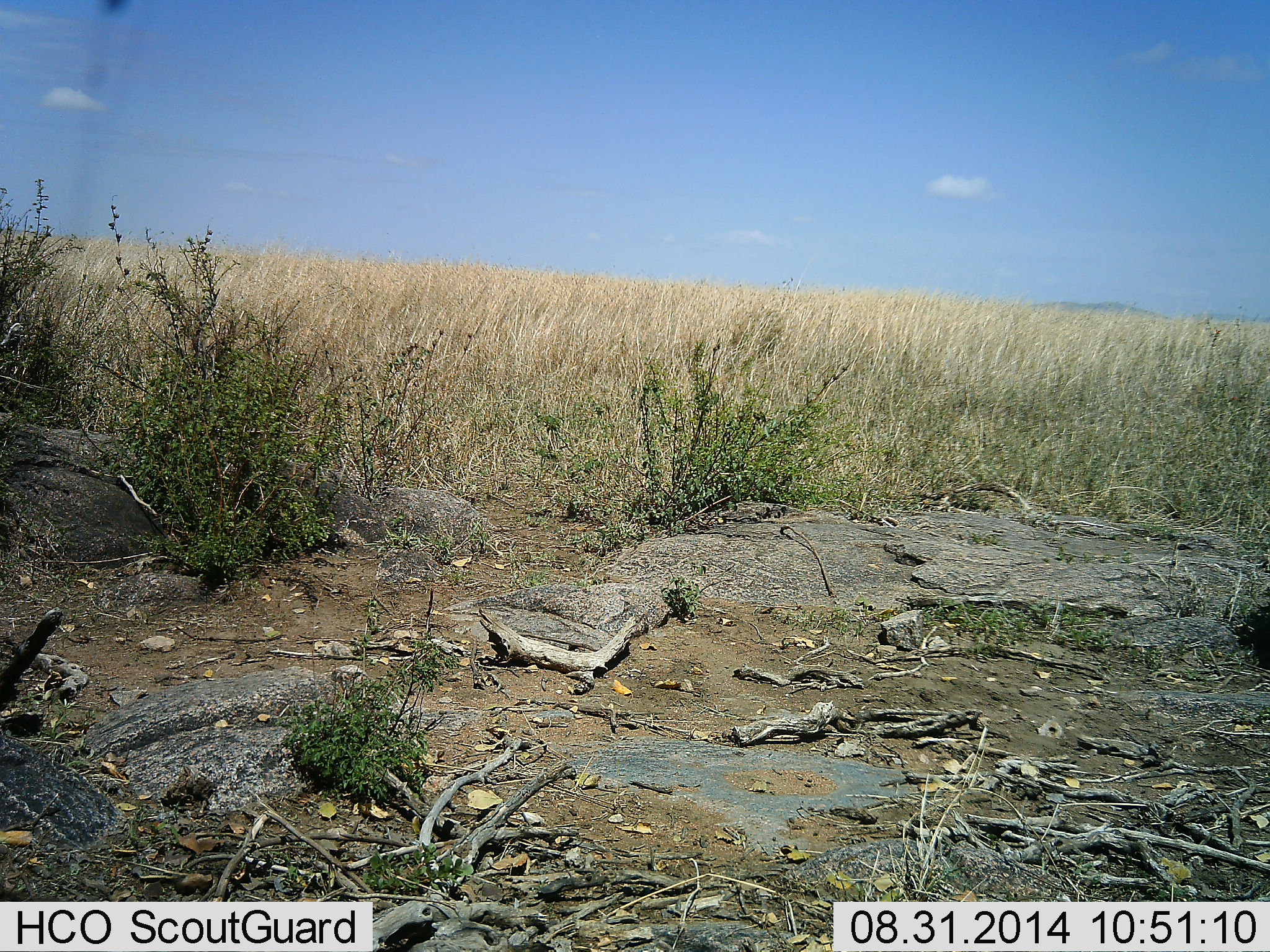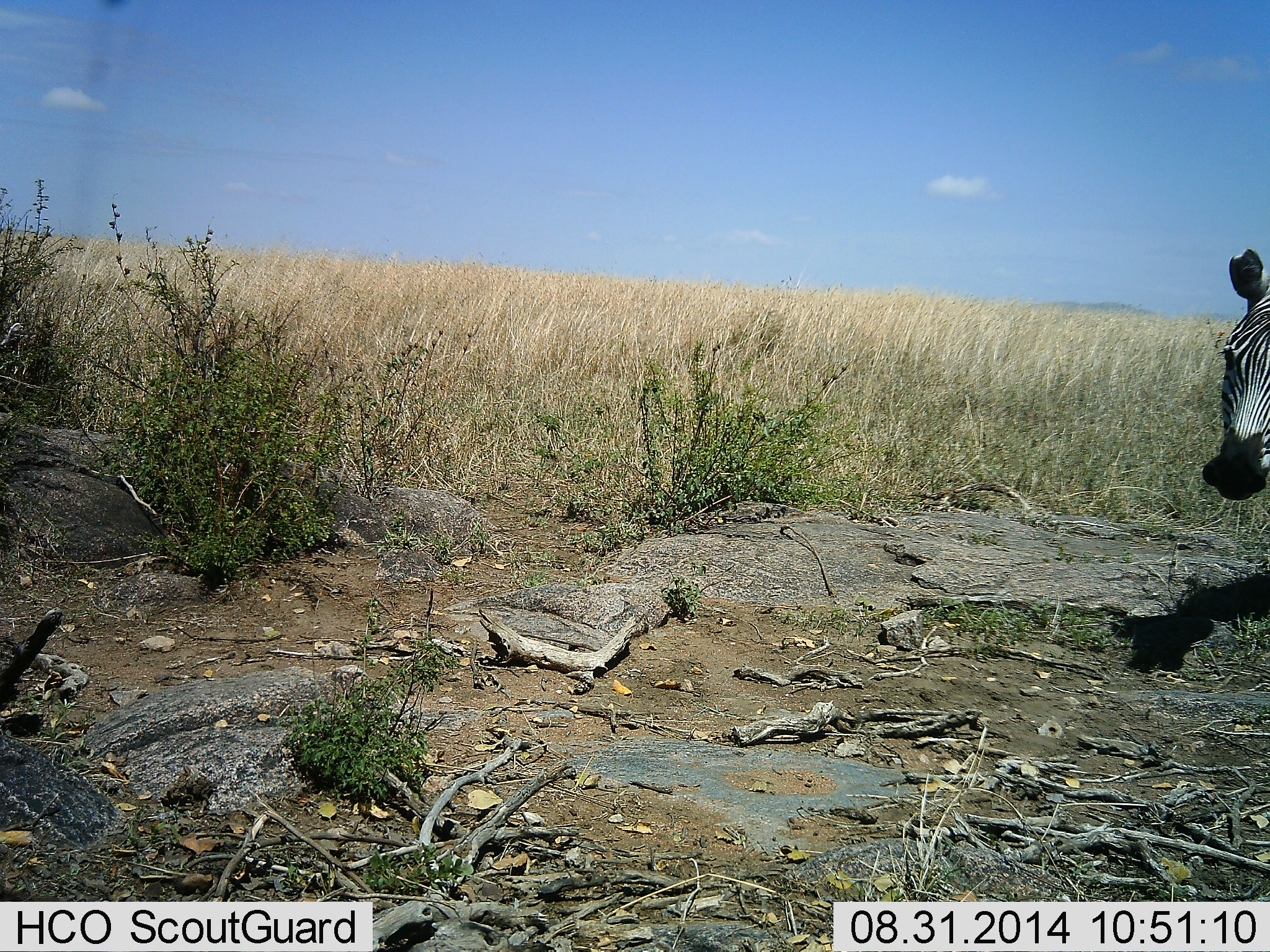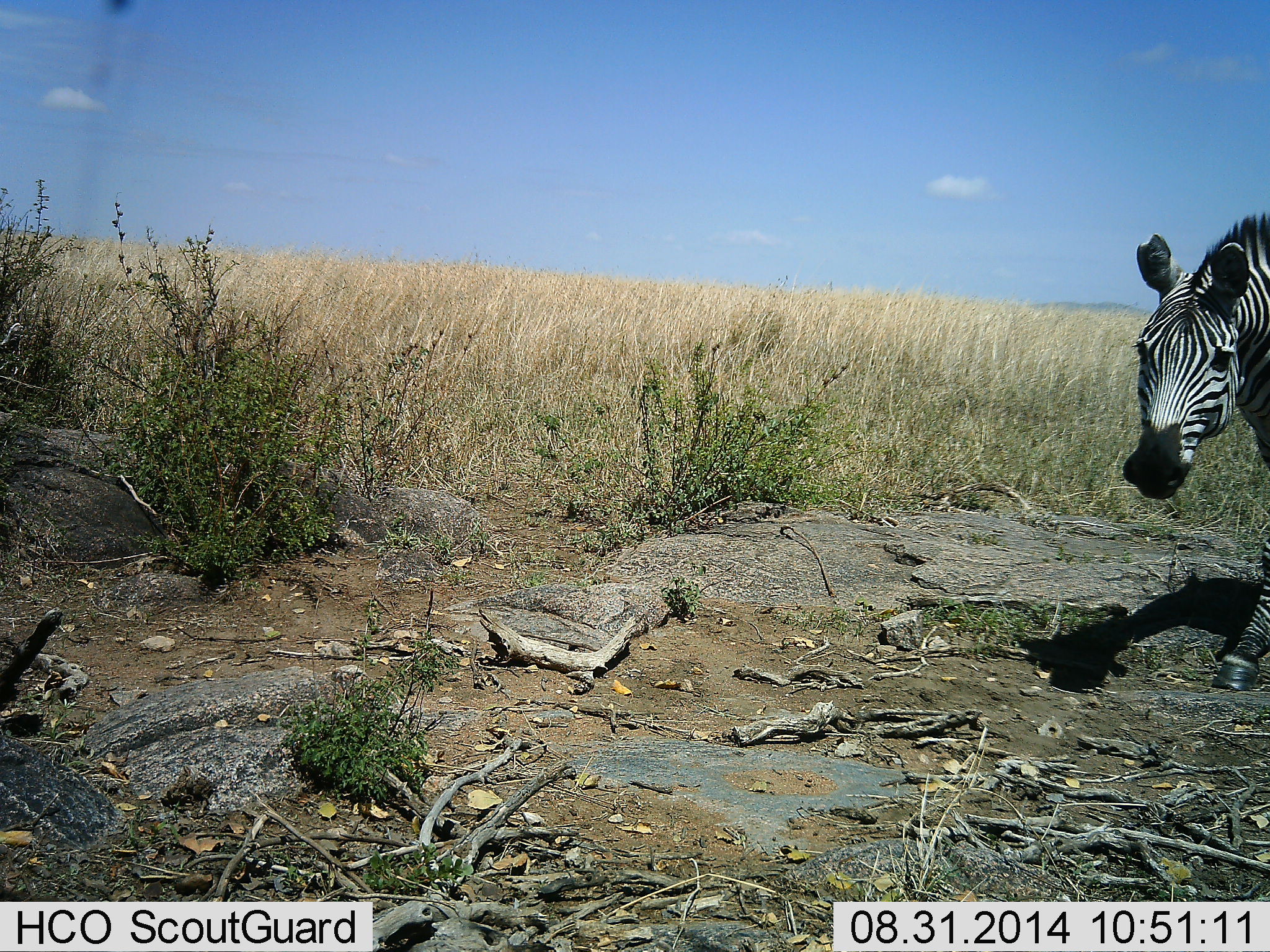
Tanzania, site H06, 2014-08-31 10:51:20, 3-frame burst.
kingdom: Animalia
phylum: Chordata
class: Mammalia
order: Perissodactyla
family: Equidae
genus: Equus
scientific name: Equus quagga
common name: plains zebra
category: zebra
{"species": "zebra (plains zebra) (Equus quagga)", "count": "1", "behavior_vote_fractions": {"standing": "20%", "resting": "0%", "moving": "80%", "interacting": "0%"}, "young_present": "0%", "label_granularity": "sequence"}